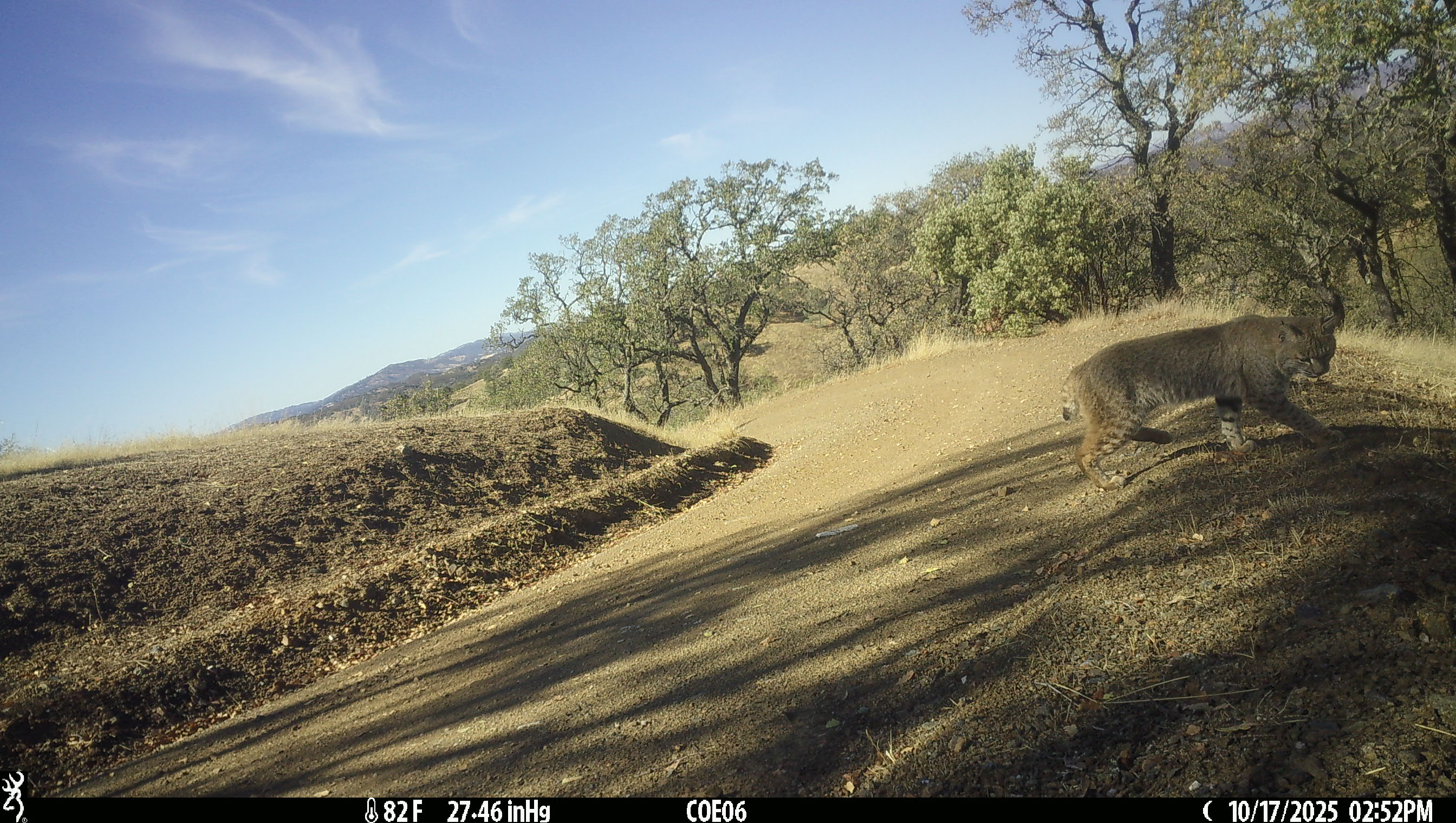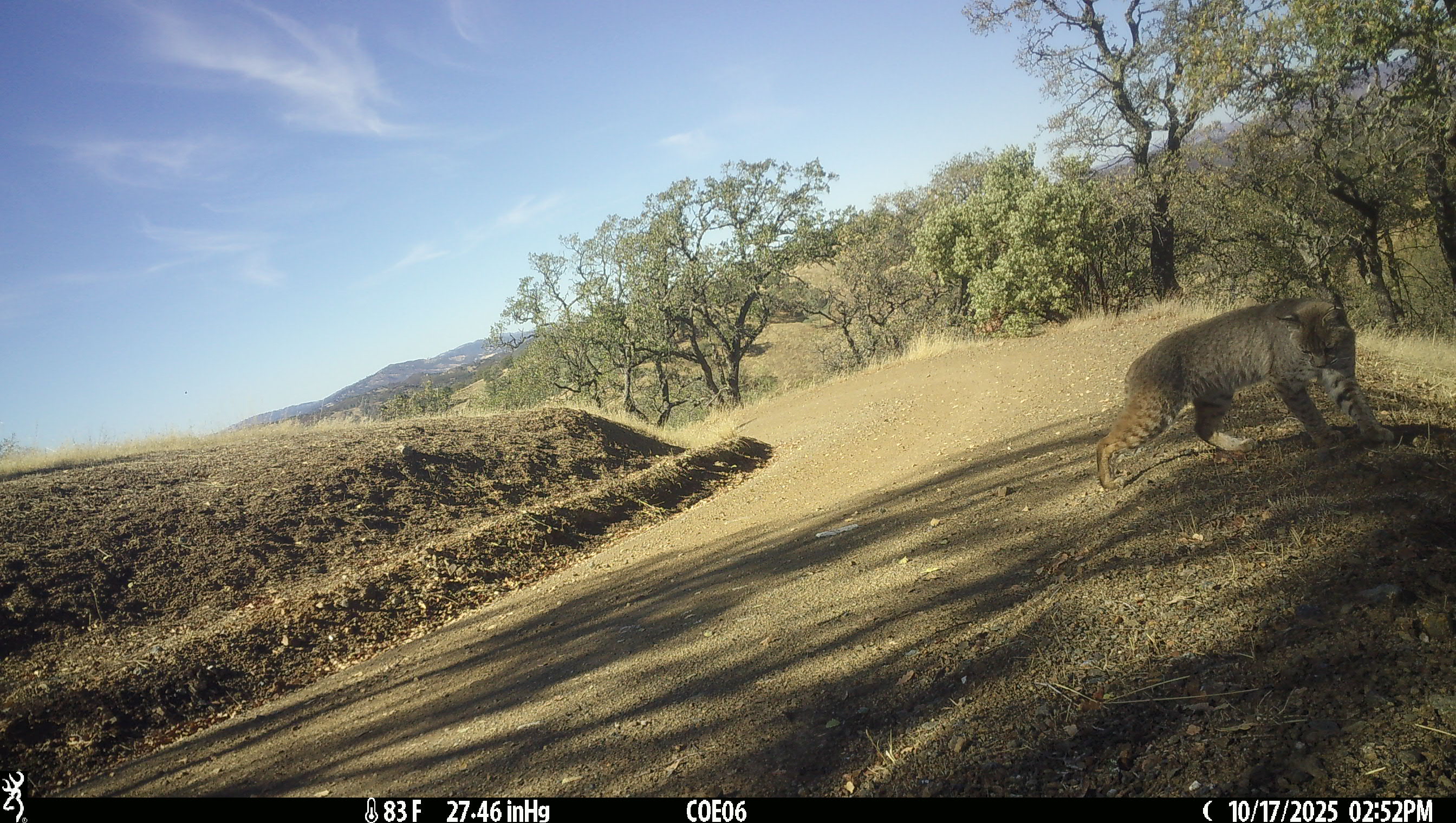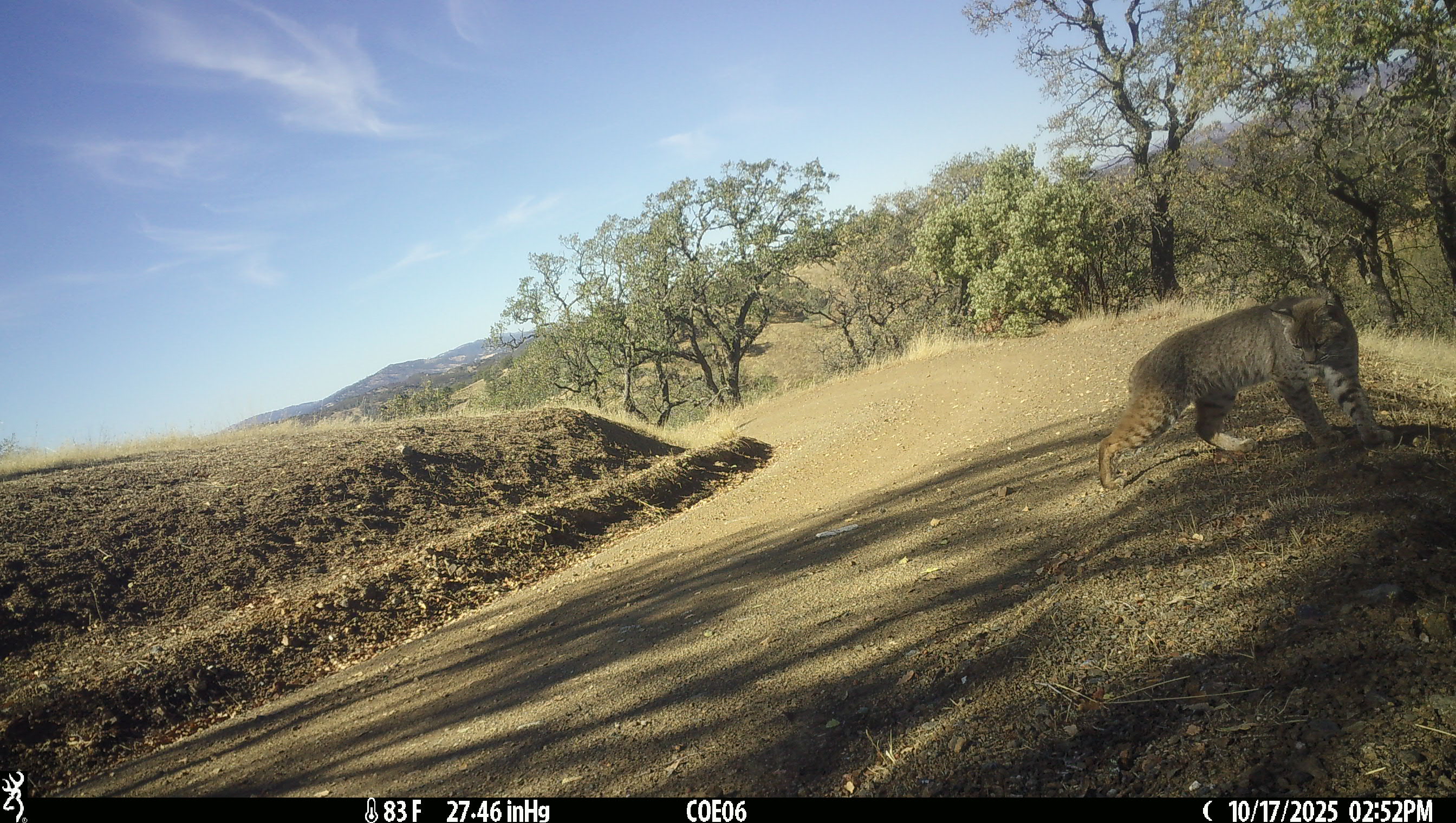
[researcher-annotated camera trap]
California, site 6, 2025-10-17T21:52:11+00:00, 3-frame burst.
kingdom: Animalia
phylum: Chordata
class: Mammalia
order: Carnivora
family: Felidae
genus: Lynx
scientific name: Lynx rufus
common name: bobcat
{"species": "bobcat (Lynx rufus)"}